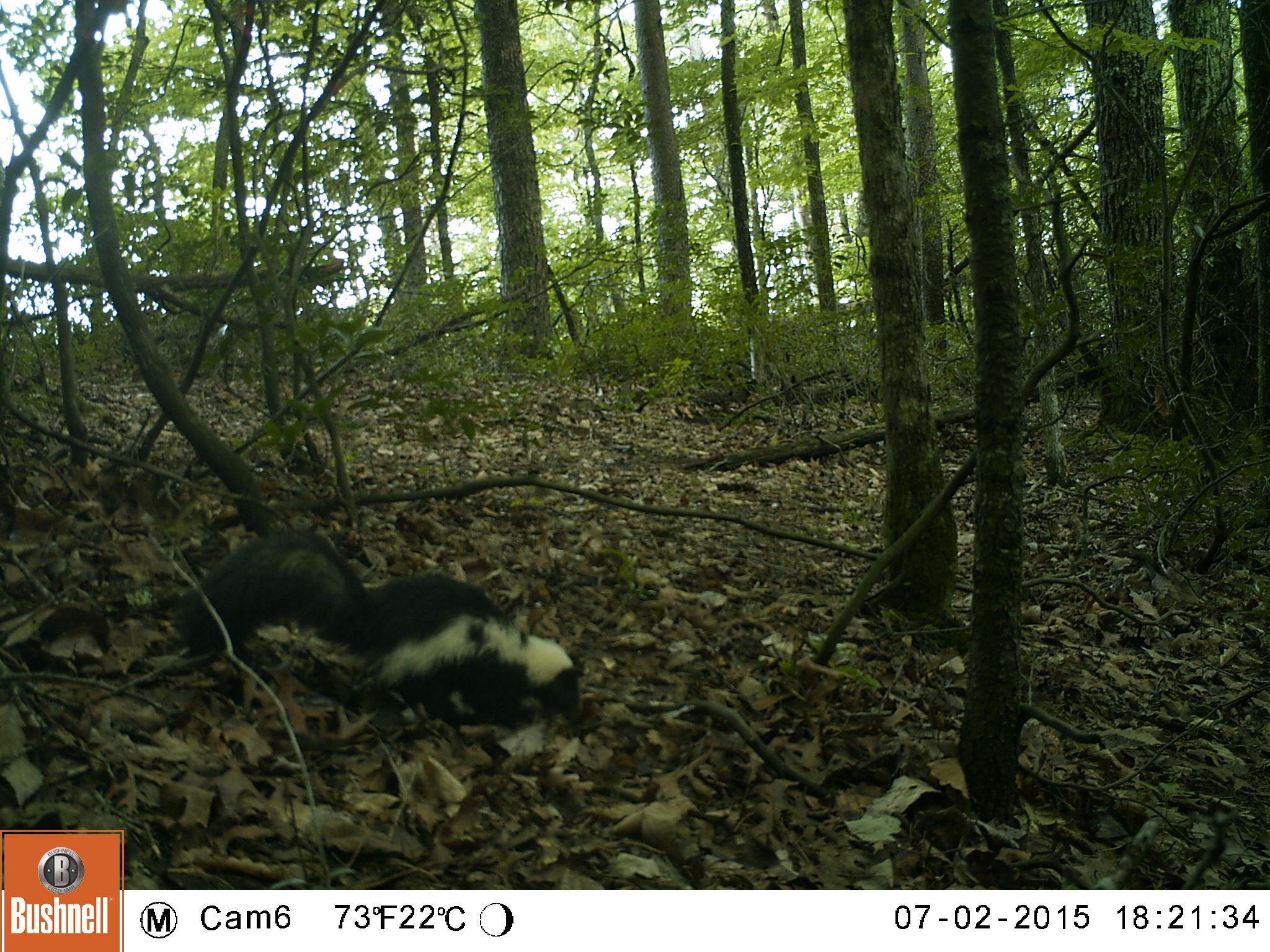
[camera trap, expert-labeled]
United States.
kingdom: Animalia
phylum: Chordata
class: Mammalia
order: Carnivora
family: Mephitidae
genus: Mephitis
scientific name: Mephitis mephitis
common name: striped skunk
Striped Skunk (Mephitis mephitis).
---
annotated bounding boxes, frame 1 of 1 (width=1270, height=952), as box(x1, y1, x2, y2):
Striped Skunk: box(163, 520, 588, 730)